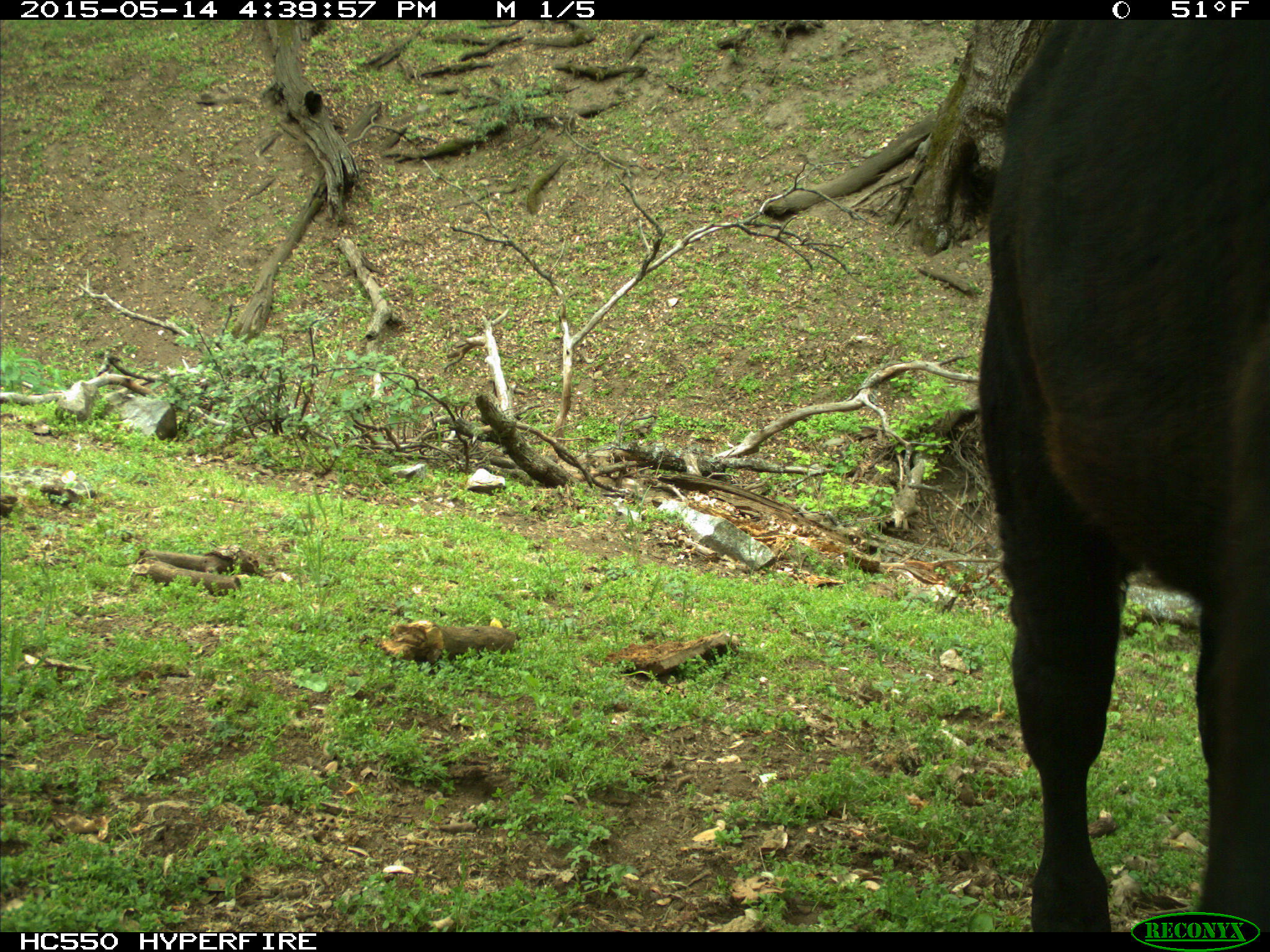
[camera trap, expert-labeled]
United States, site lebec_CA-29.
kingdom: Animalia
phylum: Chordata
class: Mammalia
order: Artiodactyla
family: Bovidae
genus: Bos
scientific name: Bos taurus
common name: domestic cow